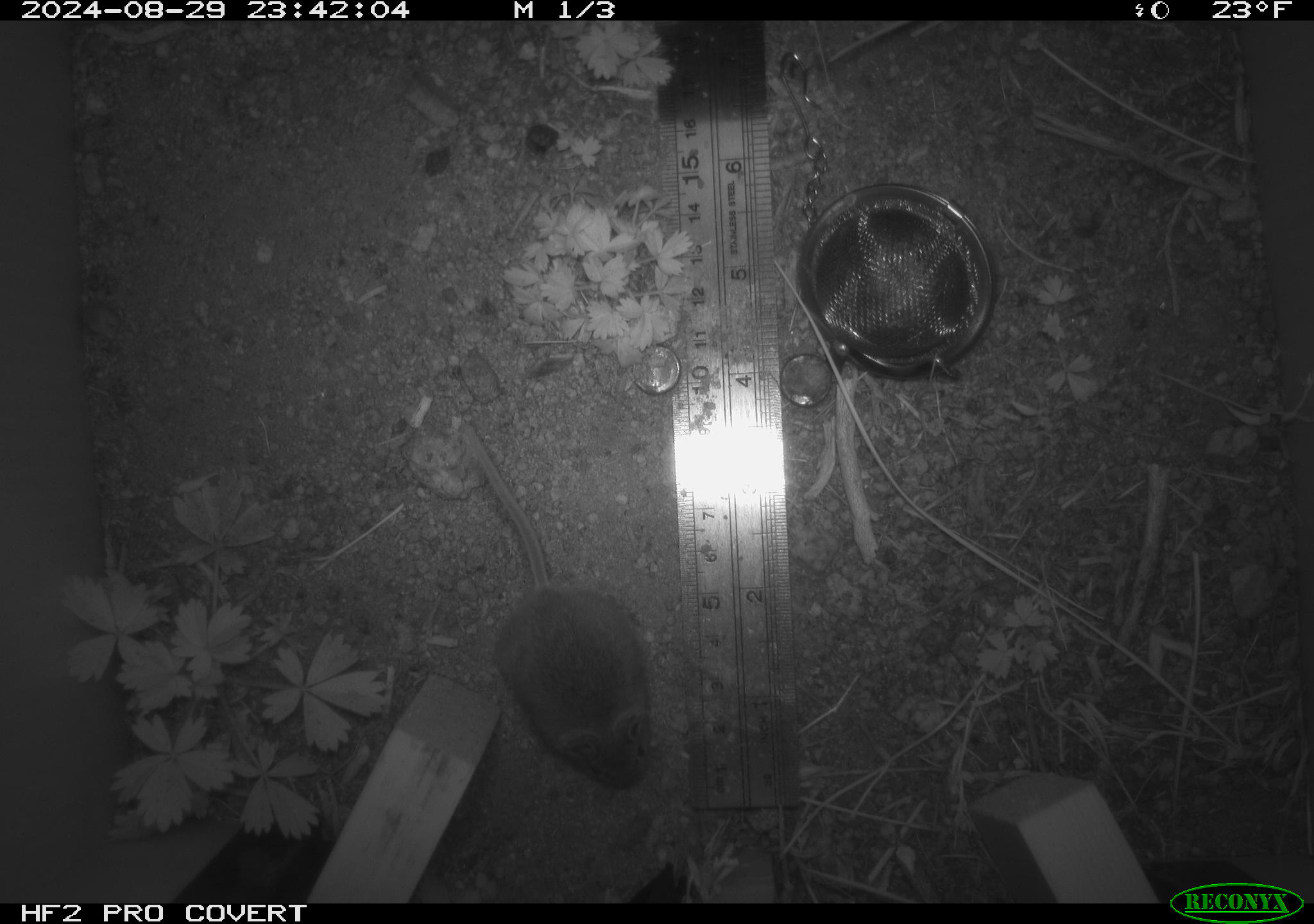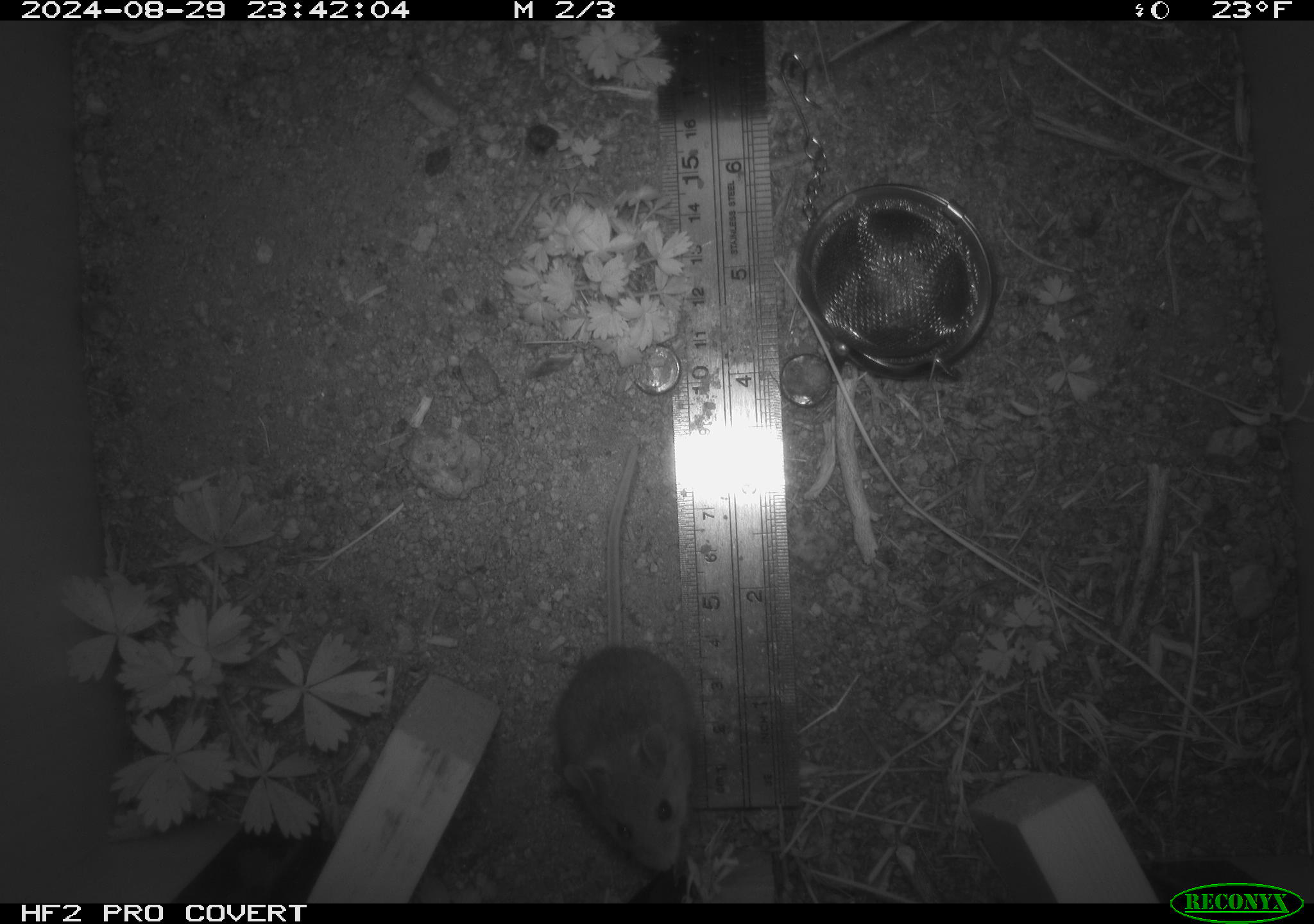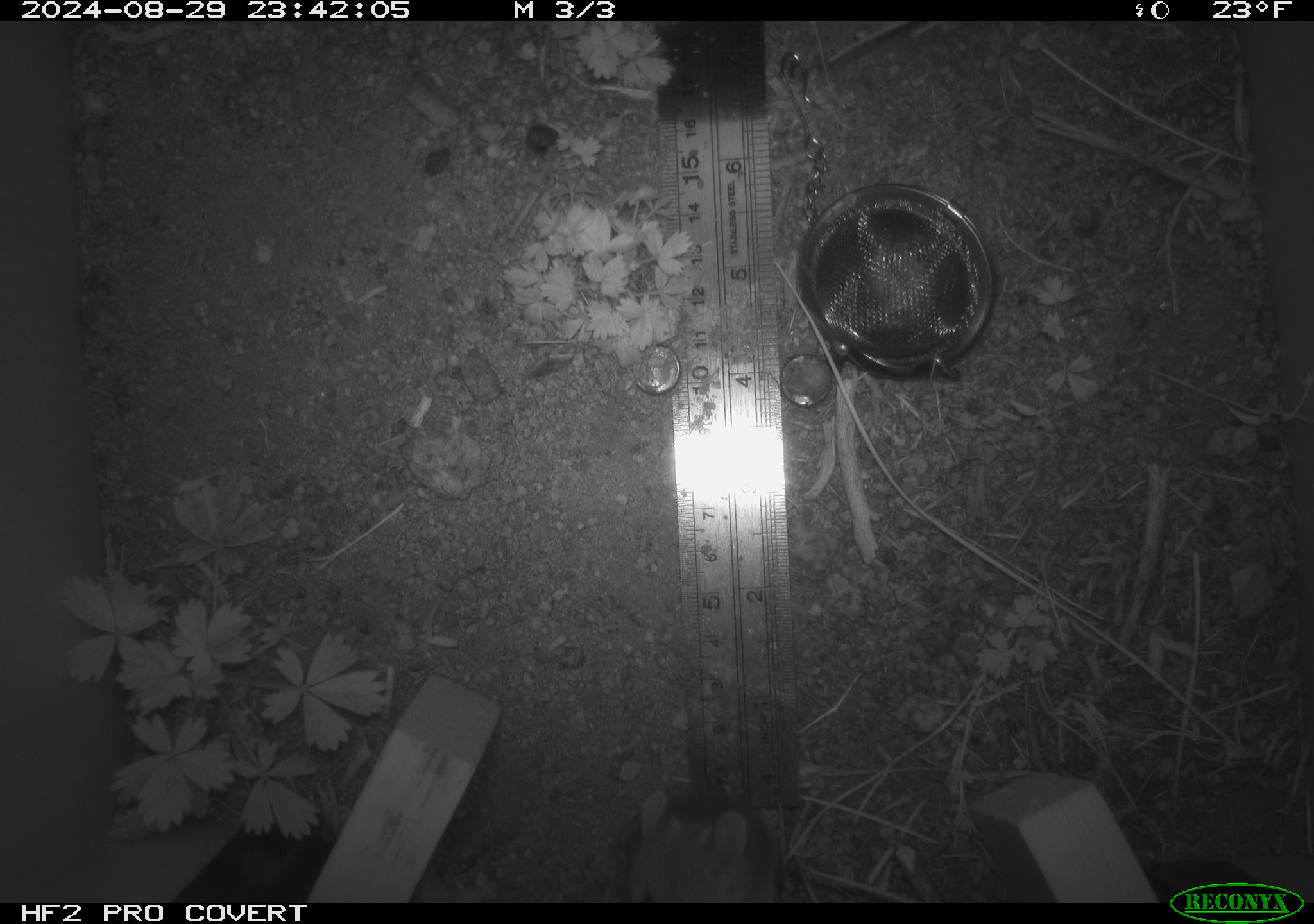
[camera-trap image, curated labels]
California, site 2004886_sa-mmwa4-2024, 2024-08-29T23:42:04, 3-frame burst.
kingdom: Animalia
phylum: Chordata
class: Mammalia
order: Rodentia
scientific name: Rodentia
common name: mouse species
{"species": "mouse species (Rodentia)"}